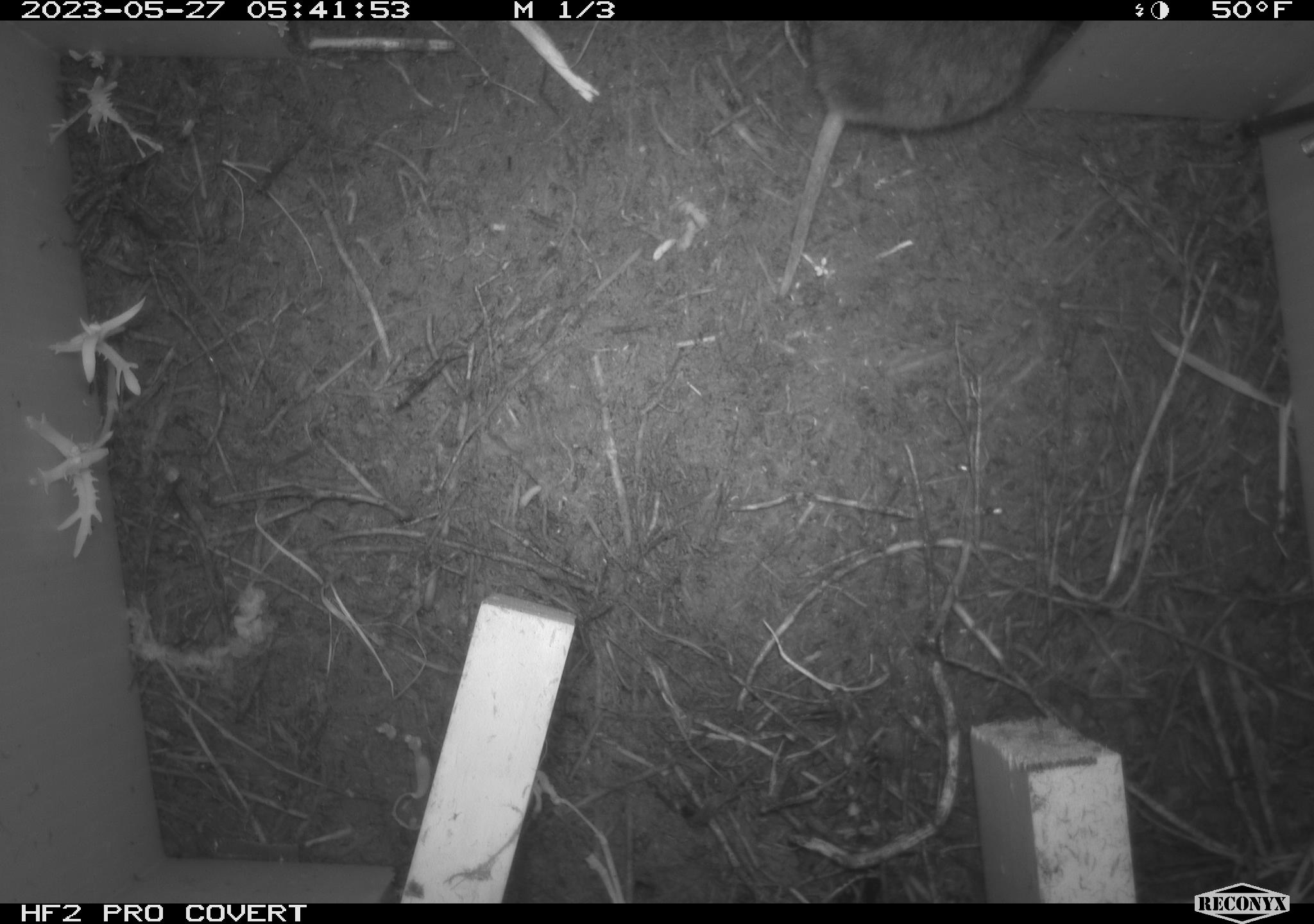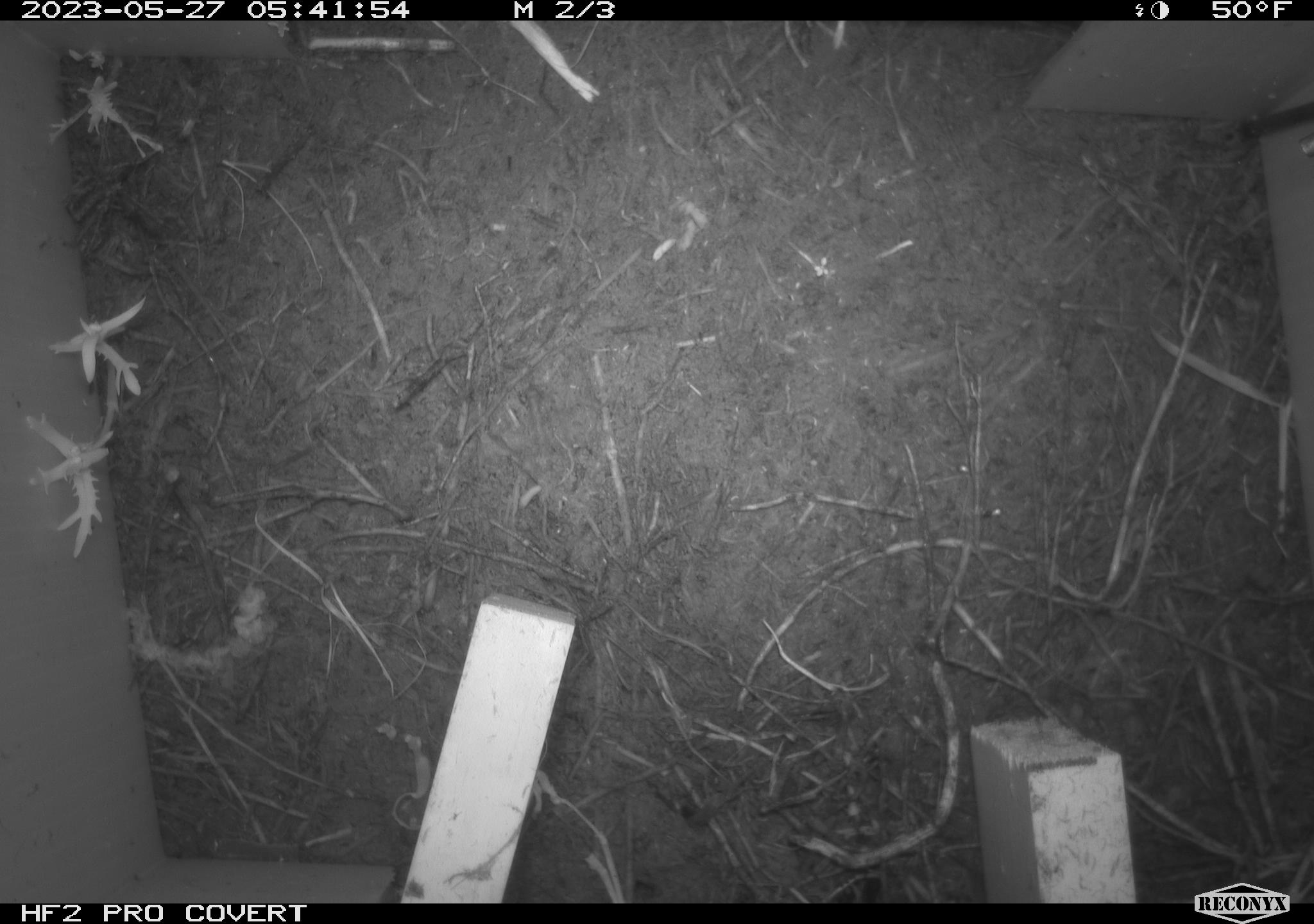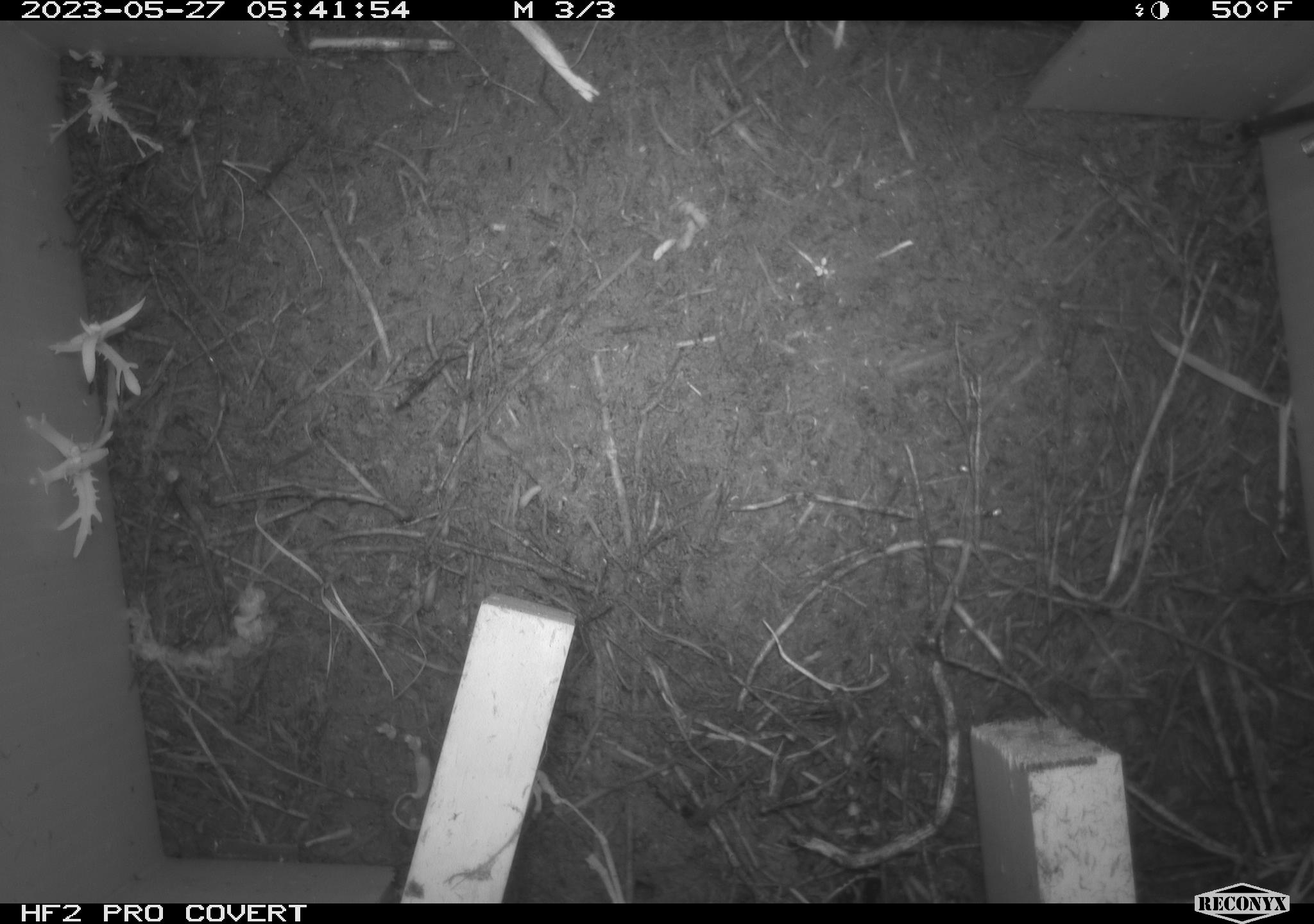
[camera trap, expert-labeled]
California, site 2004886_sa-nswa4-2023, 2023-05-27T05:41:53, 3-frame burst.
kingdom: Animalia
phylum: Chordata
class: Mammalia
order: Rodentia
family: Cricetidae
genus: Microtus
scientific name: Microtus californicus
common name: california vole